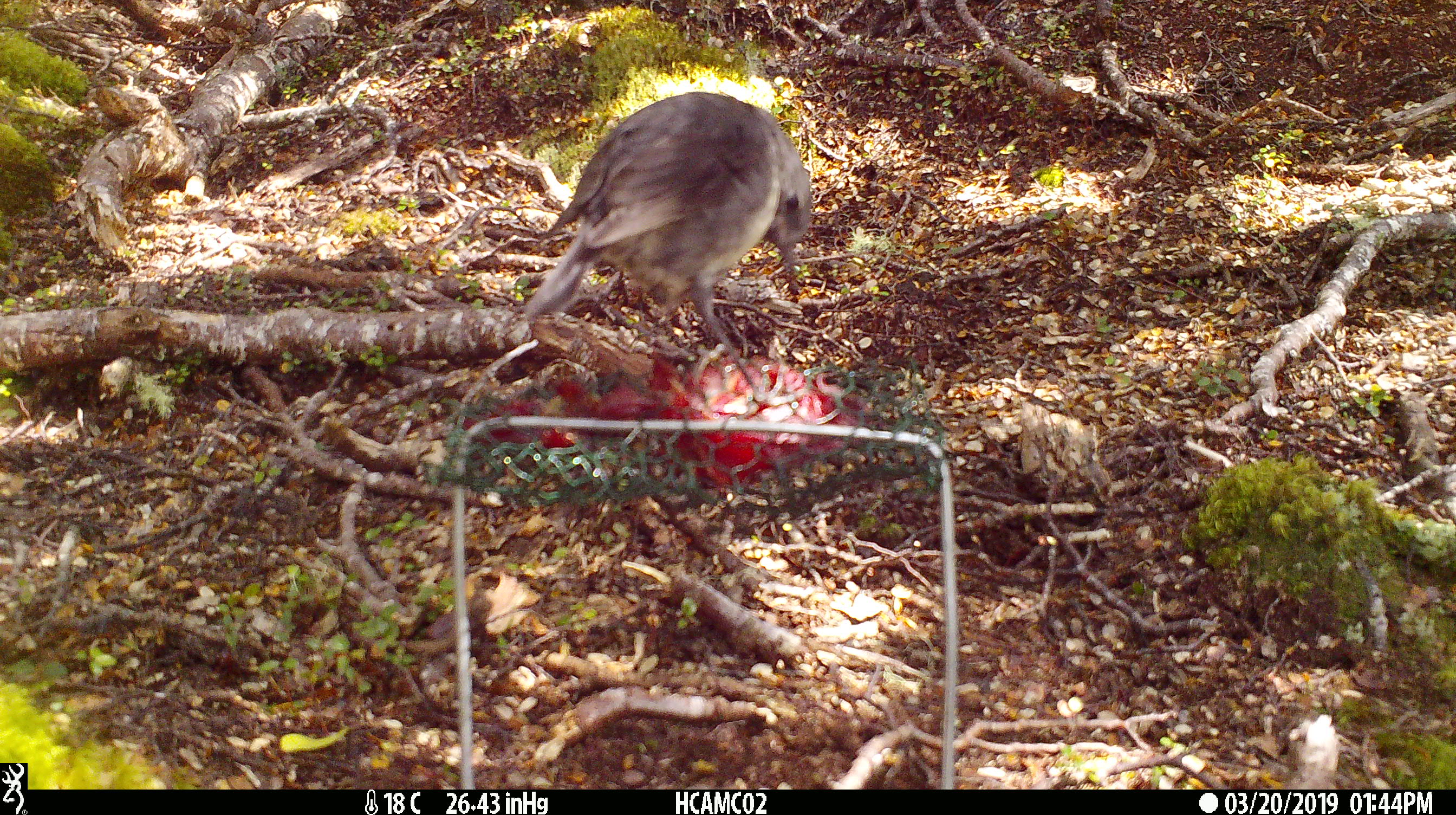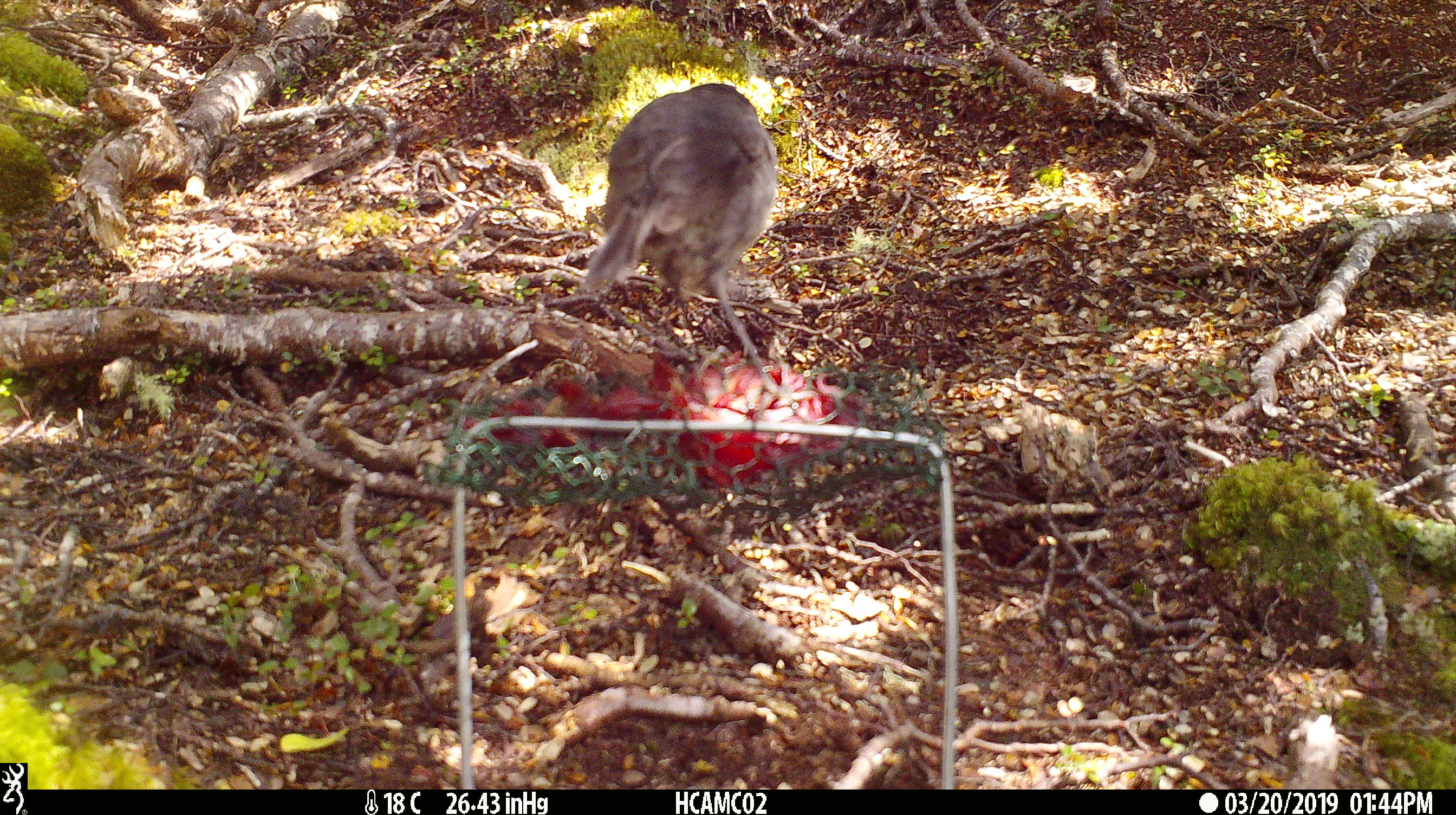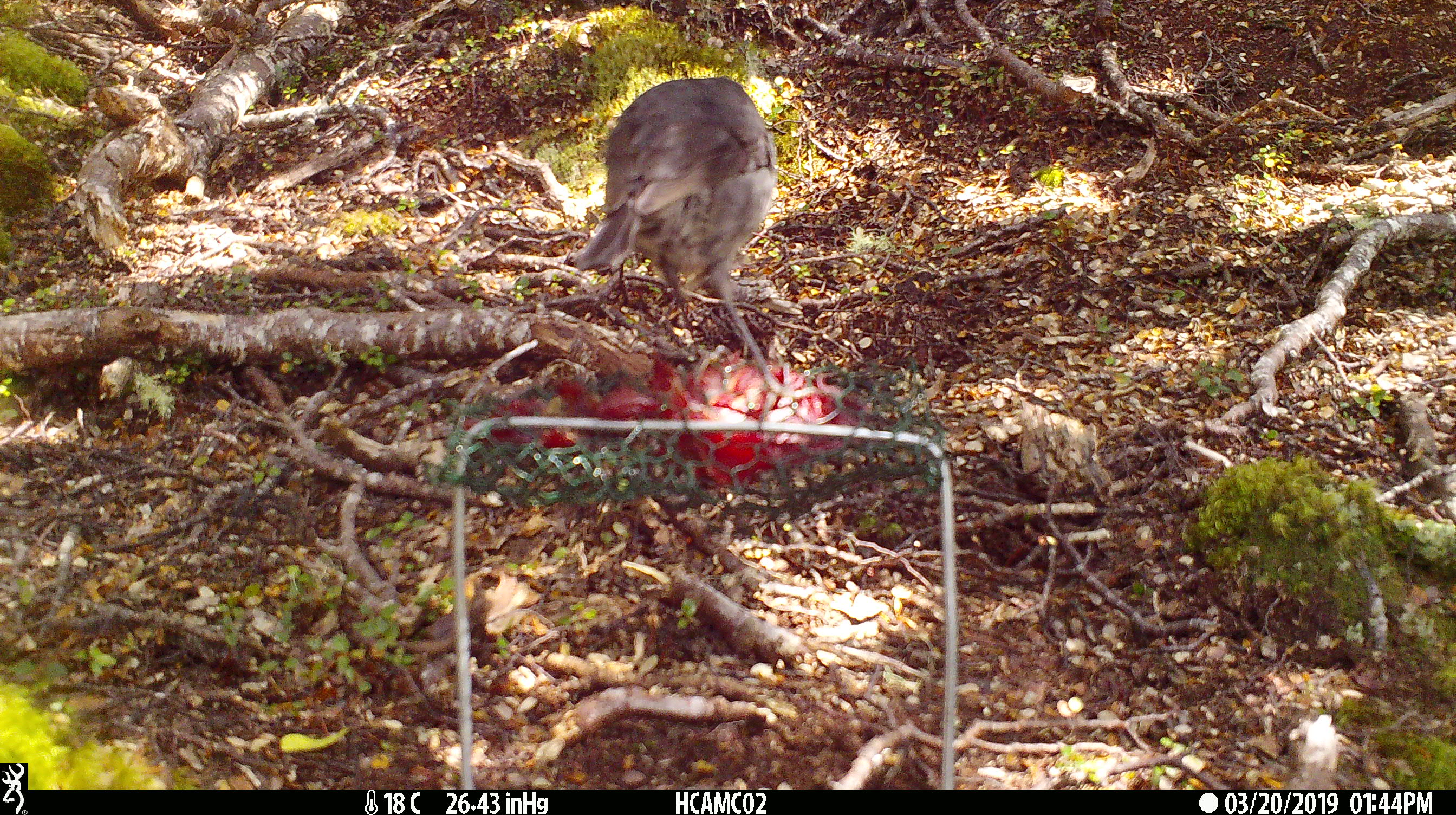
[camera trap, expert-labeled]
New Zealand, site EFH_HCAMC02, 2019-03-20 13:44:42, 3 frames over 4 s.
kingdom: Animalia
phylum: Chordata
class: Aves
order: Passeriformes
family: Petroicidae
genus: Petroica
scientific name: Petroica australis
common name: new zealand robin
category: robin